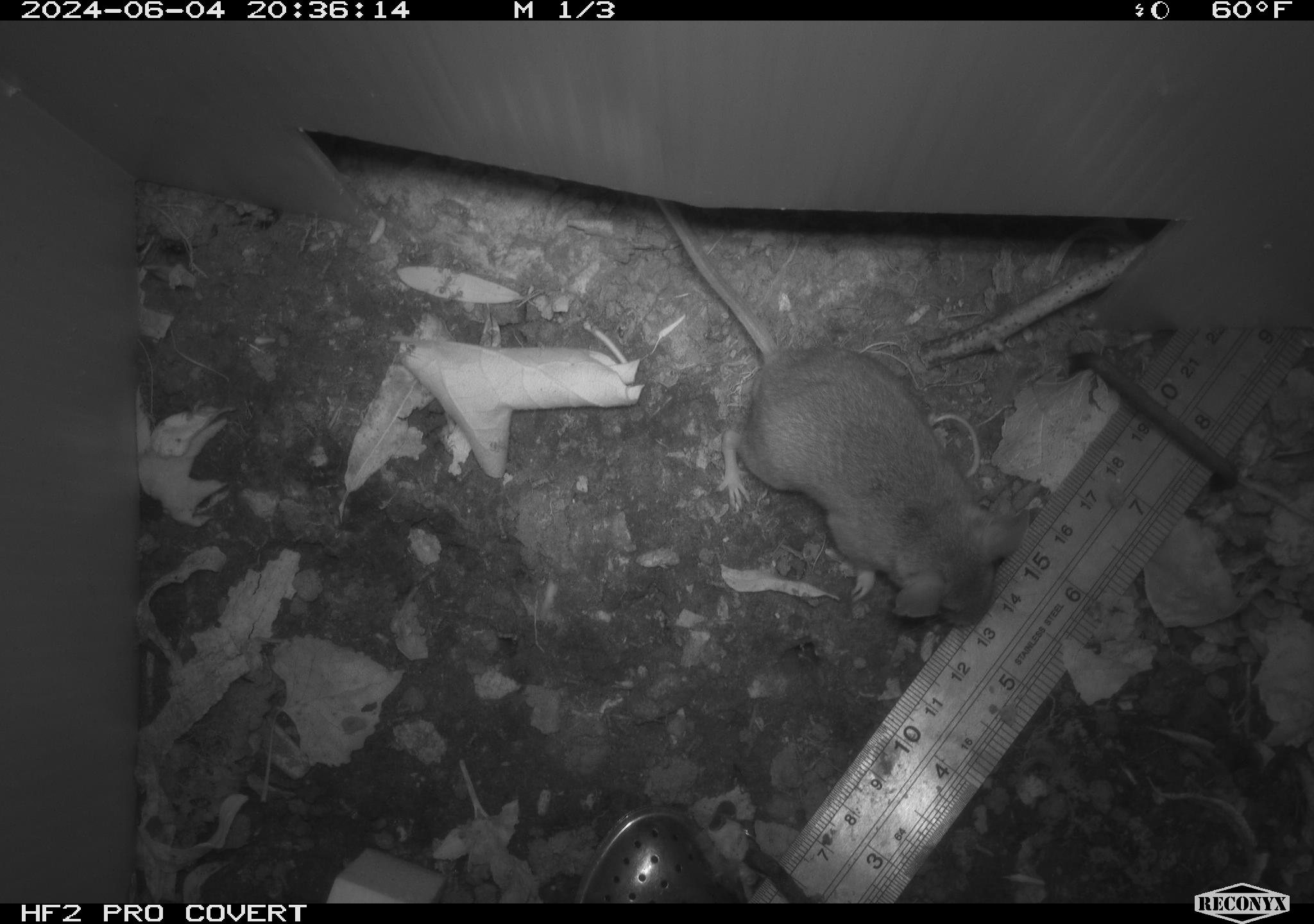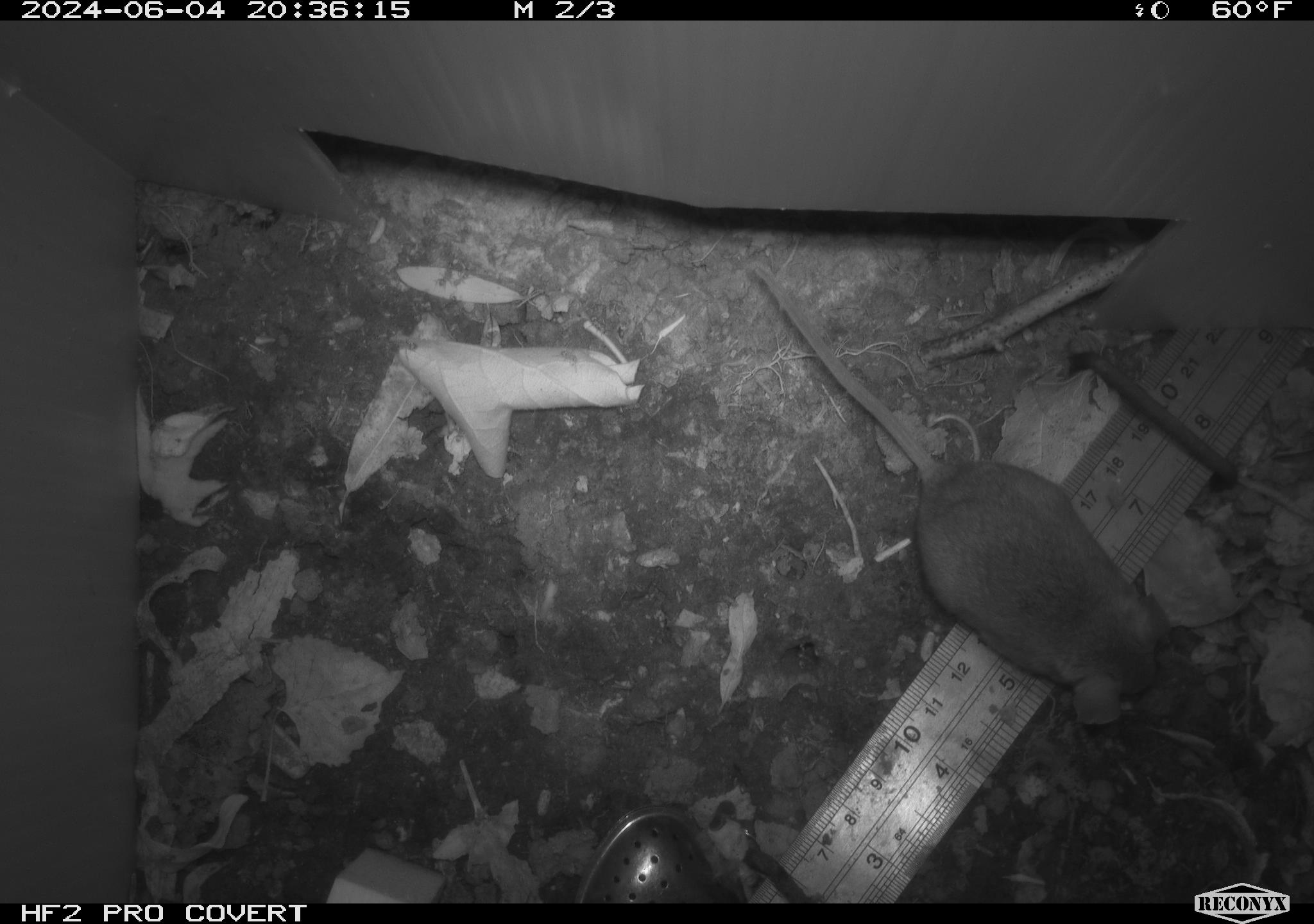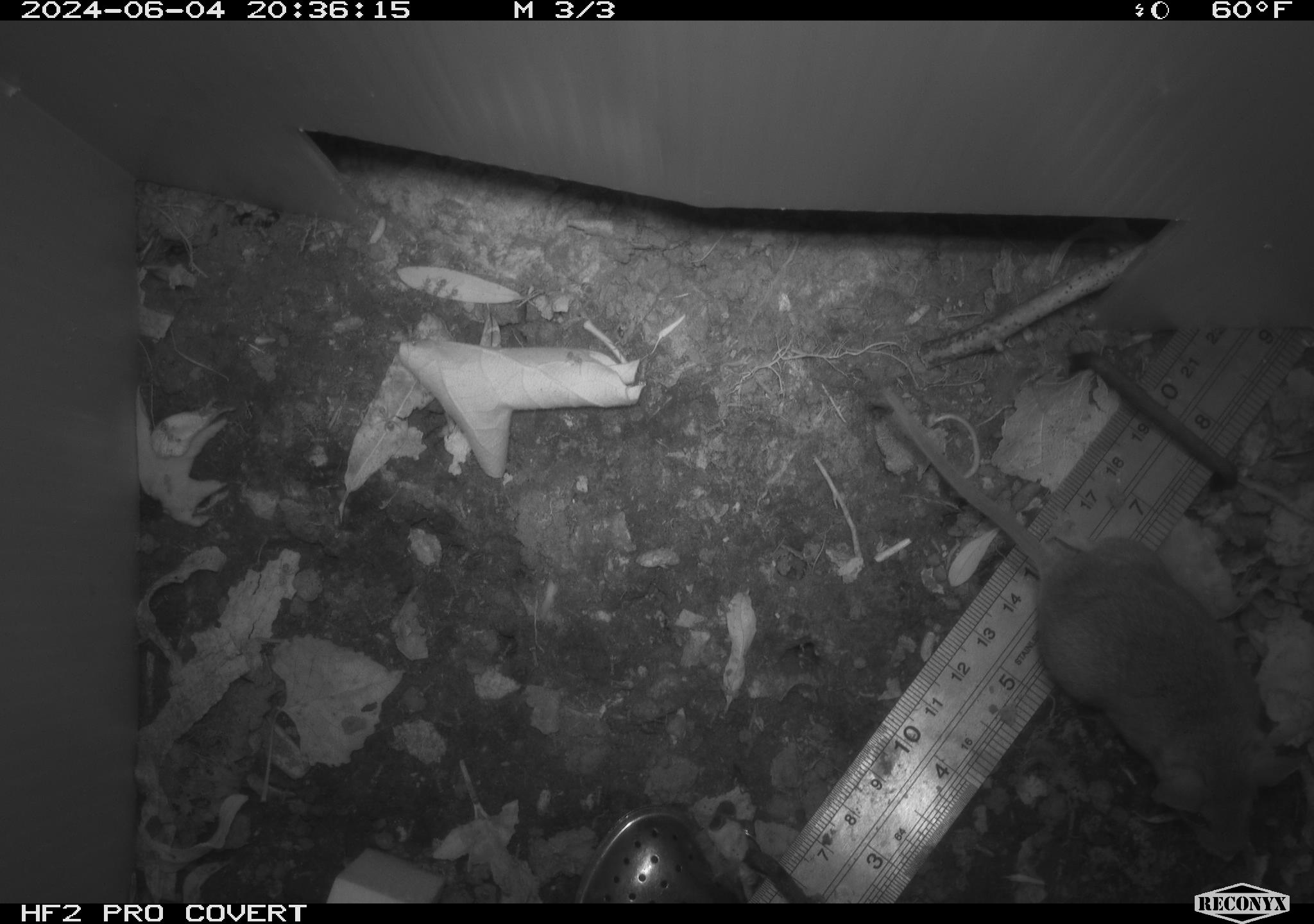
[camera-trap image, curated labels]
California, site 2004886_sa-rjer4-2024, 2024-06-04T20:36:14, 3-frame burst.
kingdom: Animalia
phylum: Chordata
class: Mammalia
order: Rodentia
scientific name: Rodentia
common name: mouse species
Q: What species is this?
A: Mouse species (Rodentia).